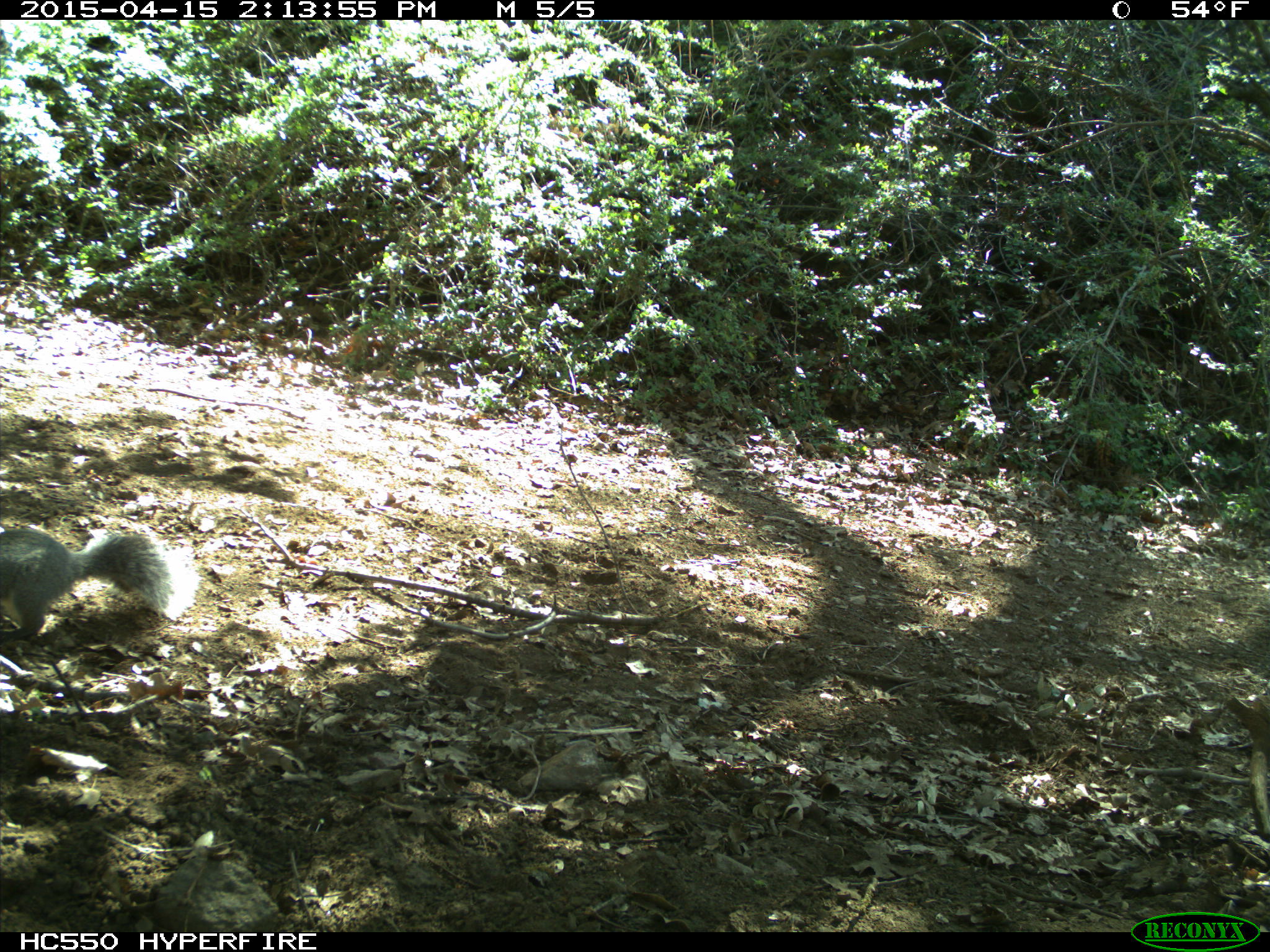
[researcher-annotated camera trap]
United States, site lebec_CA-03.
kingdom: Animalia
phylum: Chordata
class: Mammalia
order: Rodentia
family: Sciuridae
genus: Sciurus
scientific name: Sciurus carolinensis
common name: eastern gray squirrel